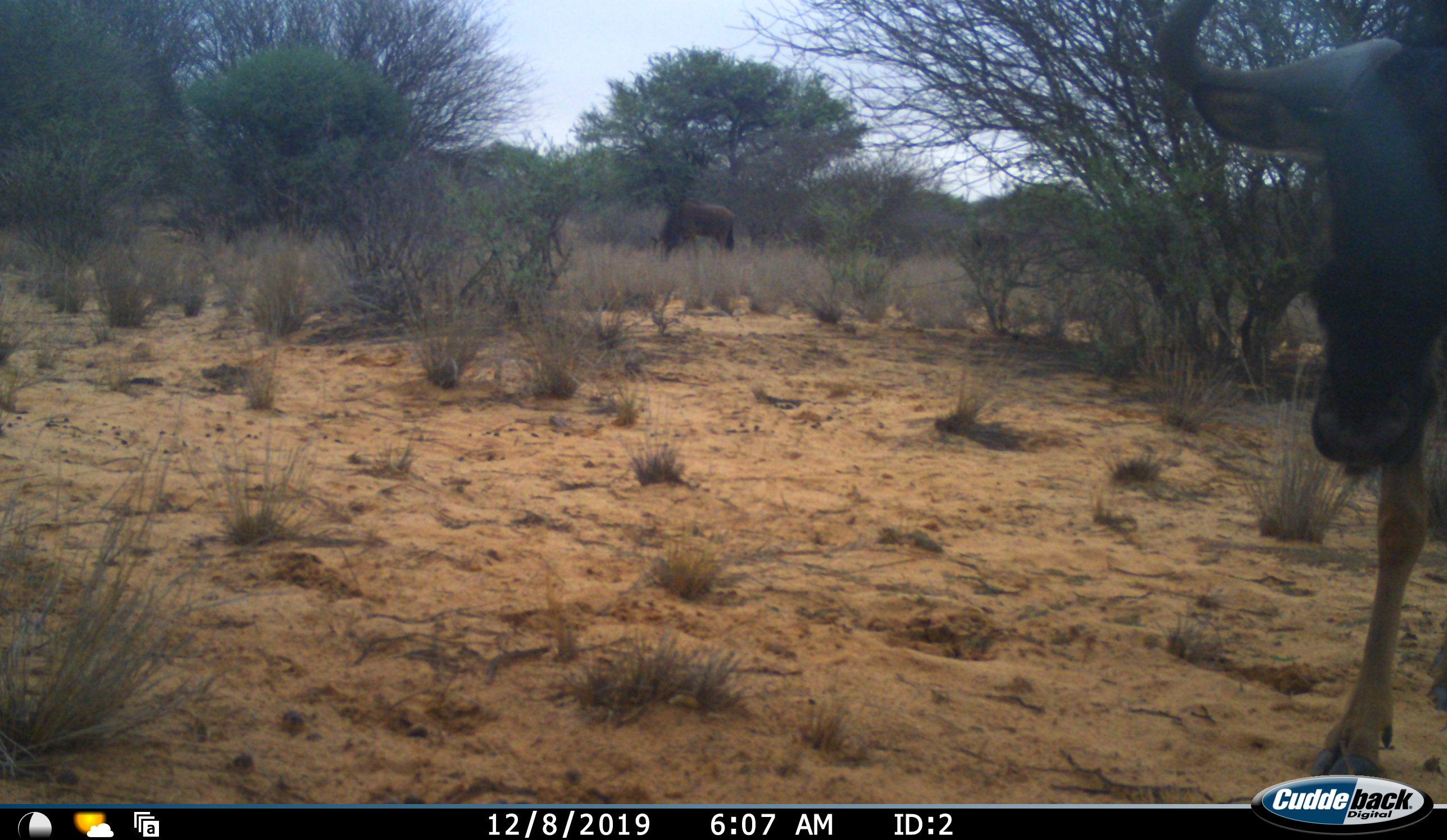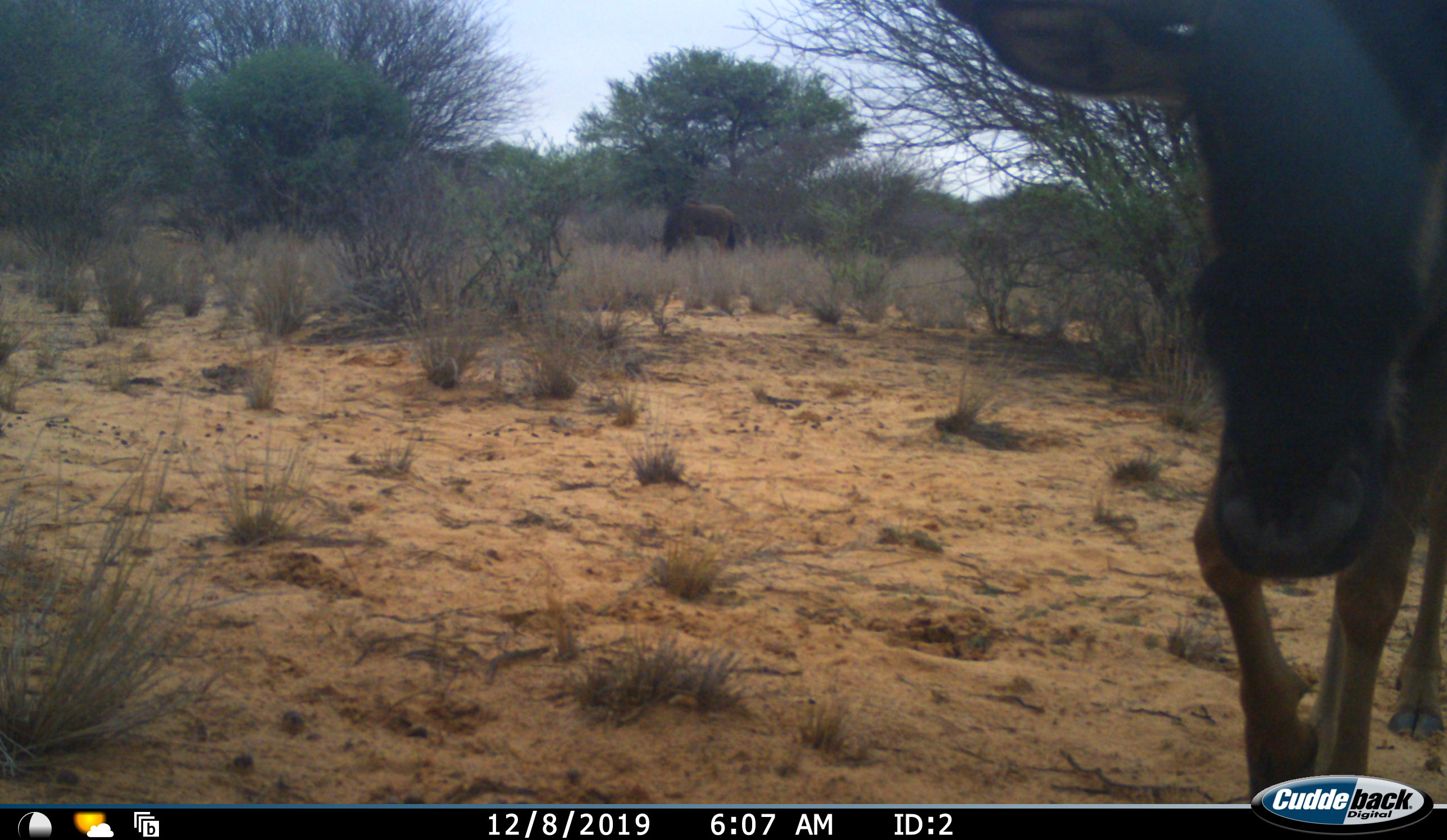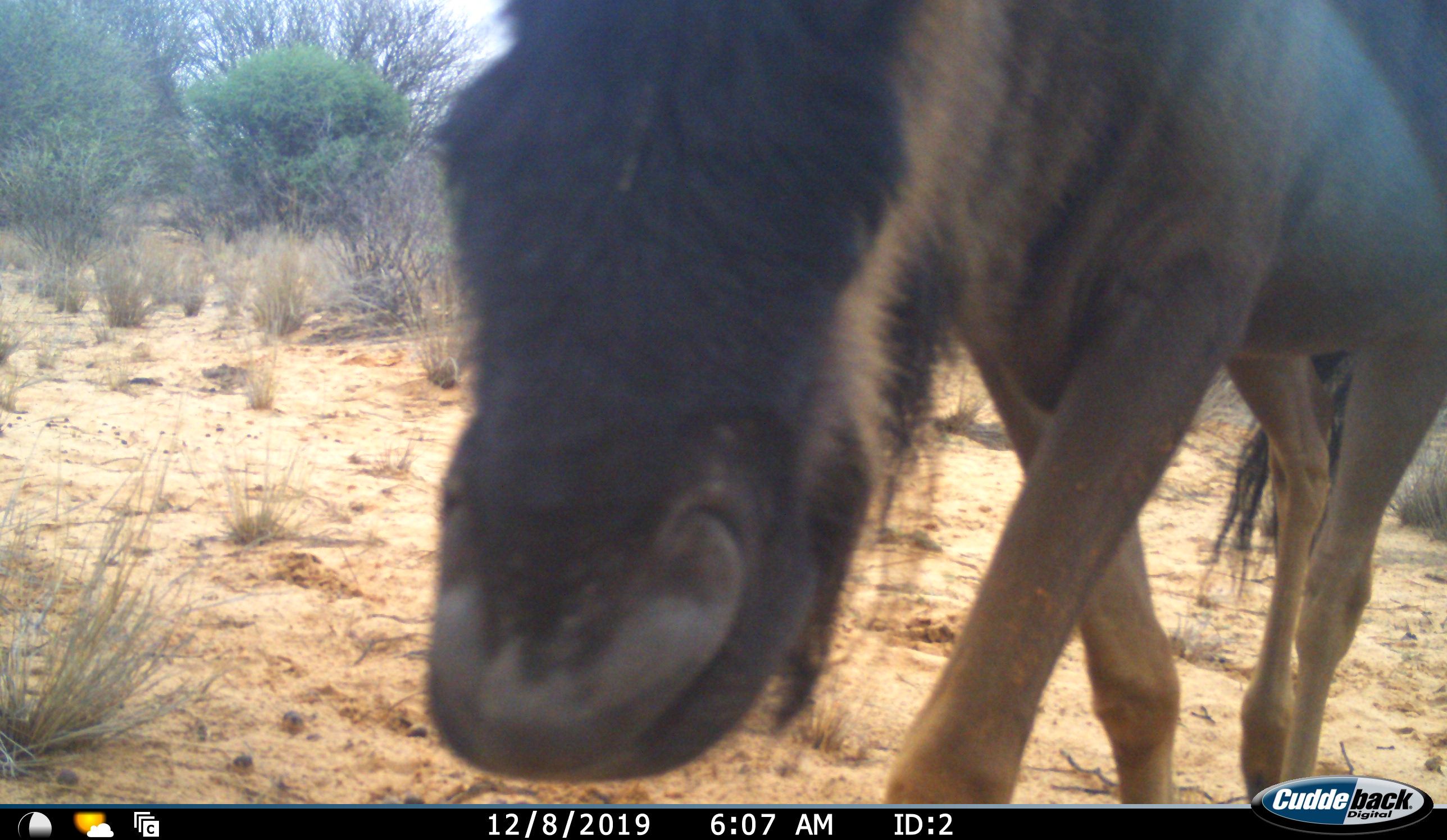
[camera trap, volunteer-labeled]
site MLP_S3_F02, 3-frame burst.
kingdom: Animalia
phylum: Chordata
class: Mammalia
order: Artiodactyla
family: Bovidae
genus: Connochaetes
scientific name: Connochaetes taurinus taurinus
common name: blue wildebeest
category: wildebeestblue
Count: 2.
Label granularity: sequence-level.